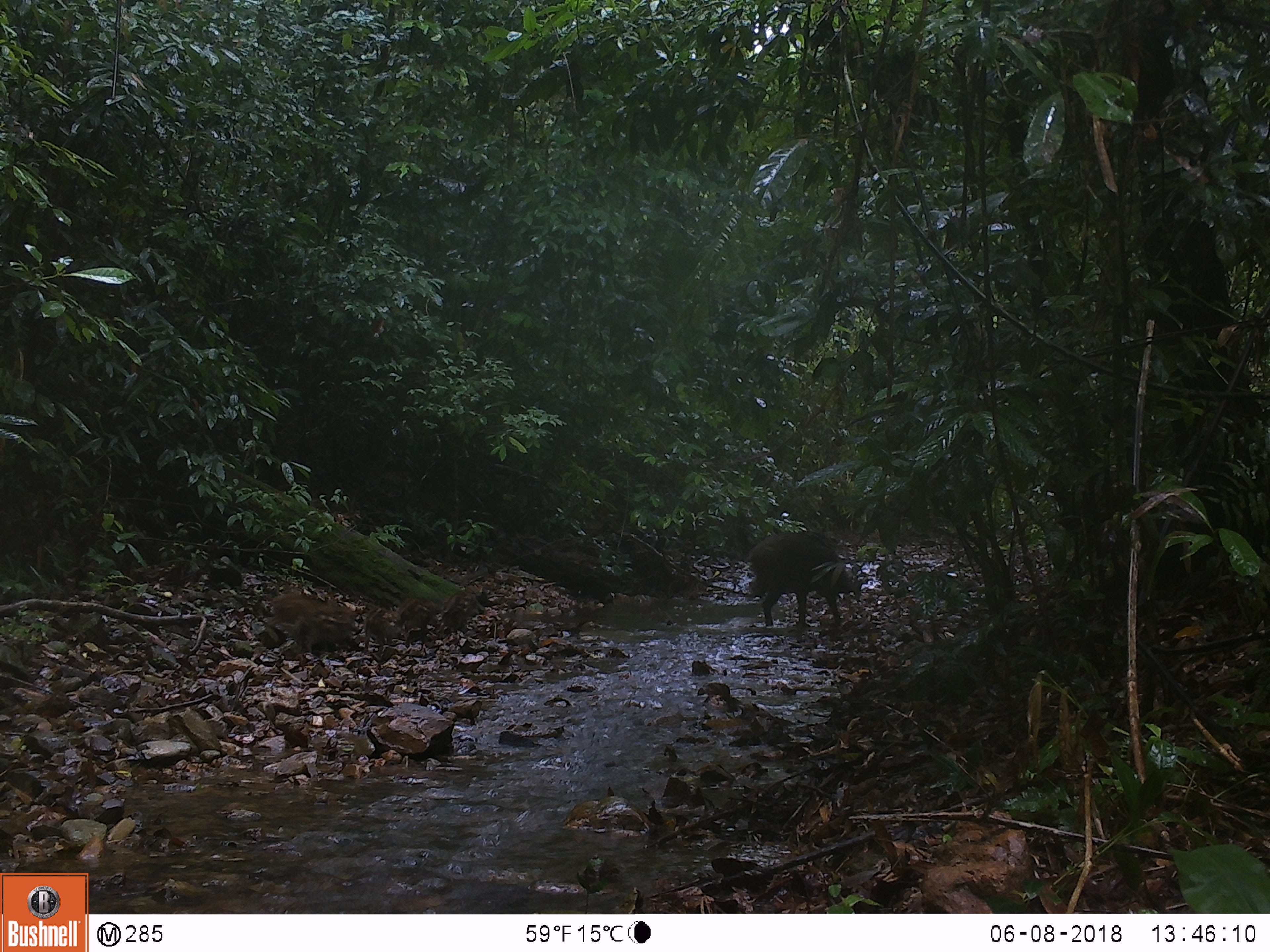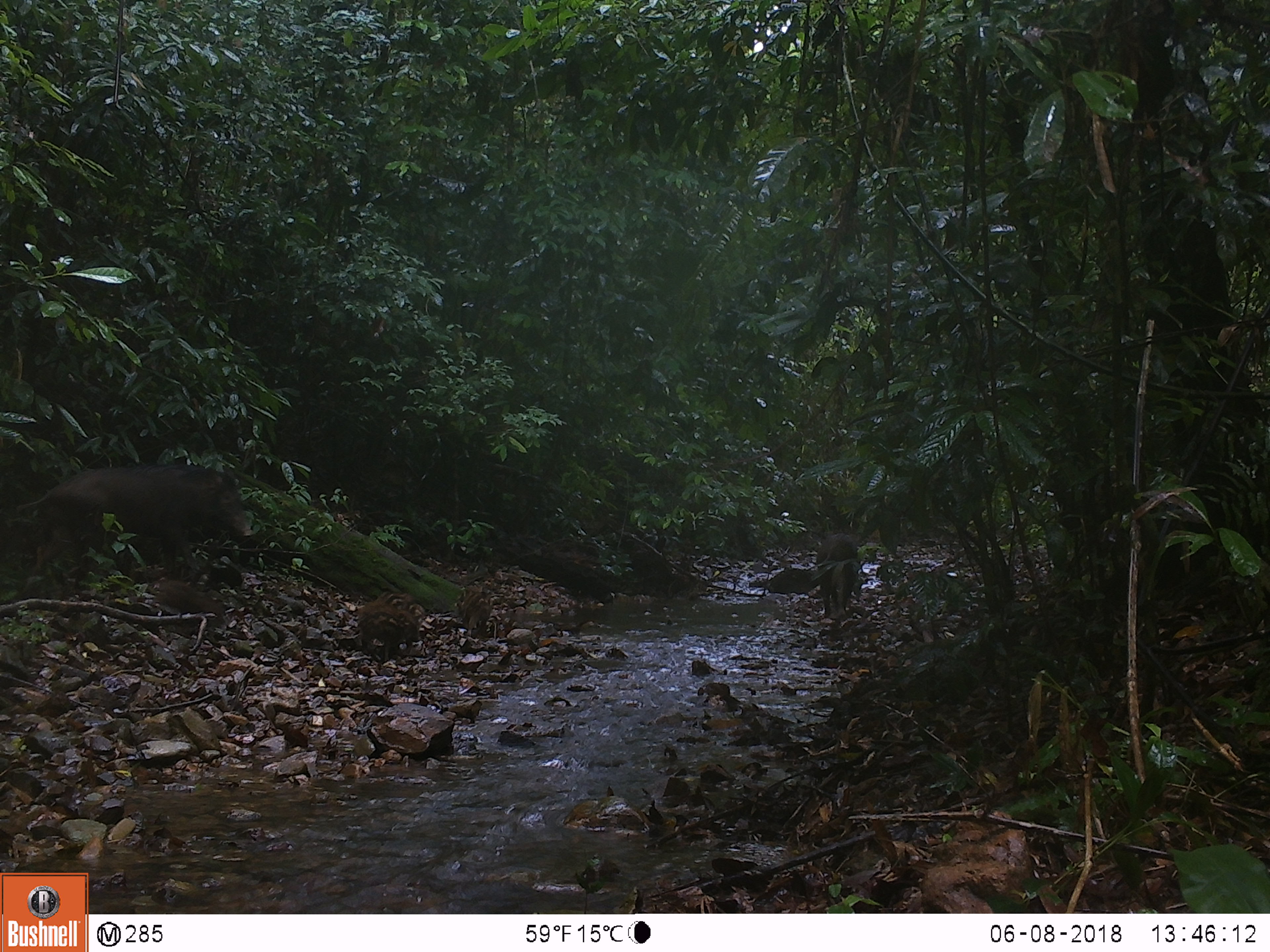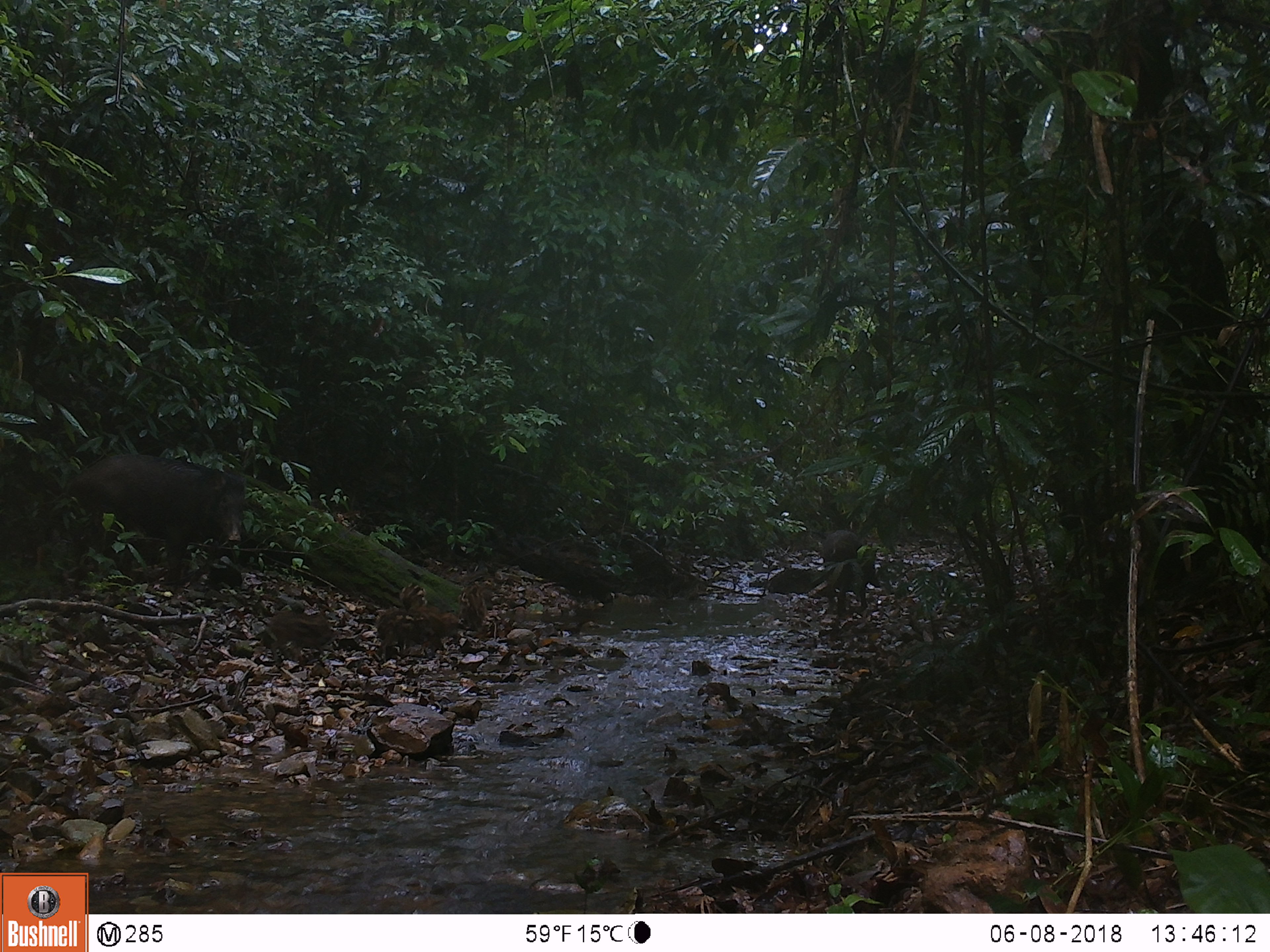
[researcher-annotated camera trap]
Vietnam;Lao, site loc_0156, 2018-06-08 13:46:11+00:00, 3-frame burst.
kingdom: Animalia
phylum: Chordata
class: Mammalia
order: Artiodactyla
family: Suidae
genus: Sus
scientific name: Sus scrofa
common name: eurasian wild pig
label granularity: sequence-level